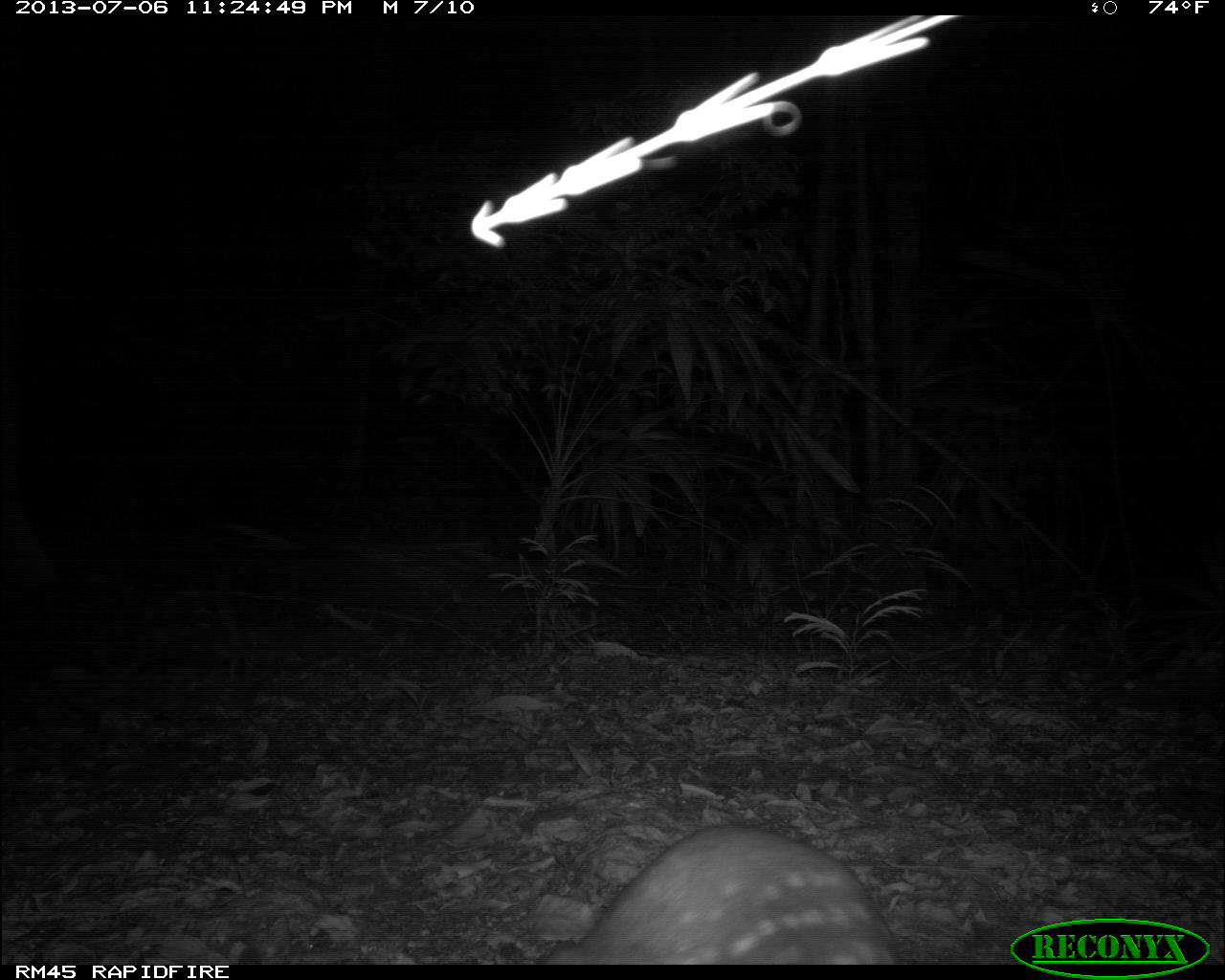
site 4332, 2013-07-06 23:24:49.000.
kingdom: Animalia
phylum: Chordata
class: Mammalia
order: Rodentia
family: Cuniculidae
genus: Cuniculus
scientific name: Cuniculus paca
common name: lowland paca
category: agouti paca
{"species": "agouti paca (lowland paca) (Cuniculus paca)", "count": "1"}